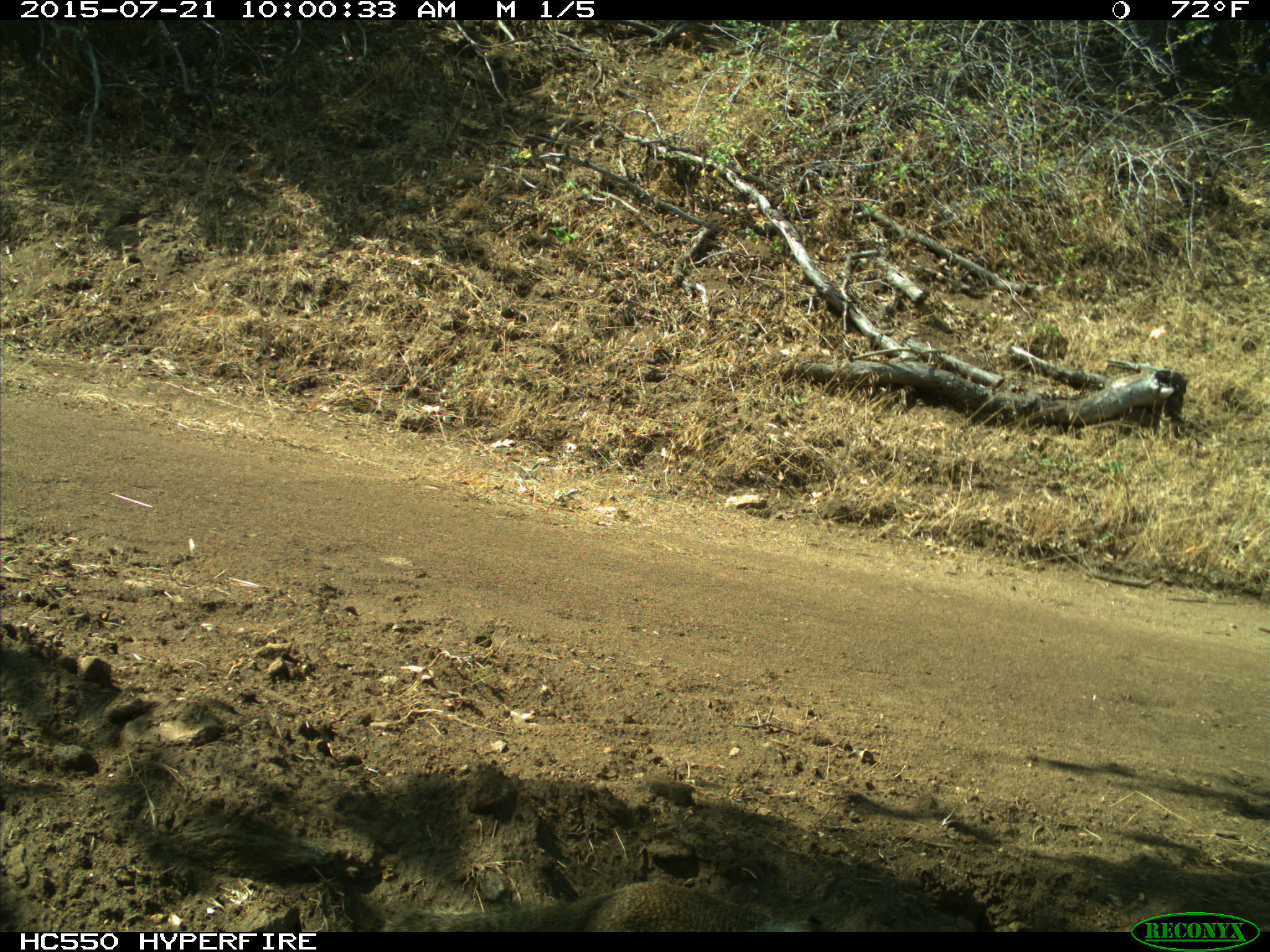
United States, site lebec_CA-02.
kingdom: Animalia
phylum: Chordata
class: Mammalia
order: Rodentia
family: Sciuridae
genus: Otospermophilus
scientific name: Otospermophilus beecheyi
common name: california ground squirrel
Otospermophilus beecheyi (california ground squirrel).